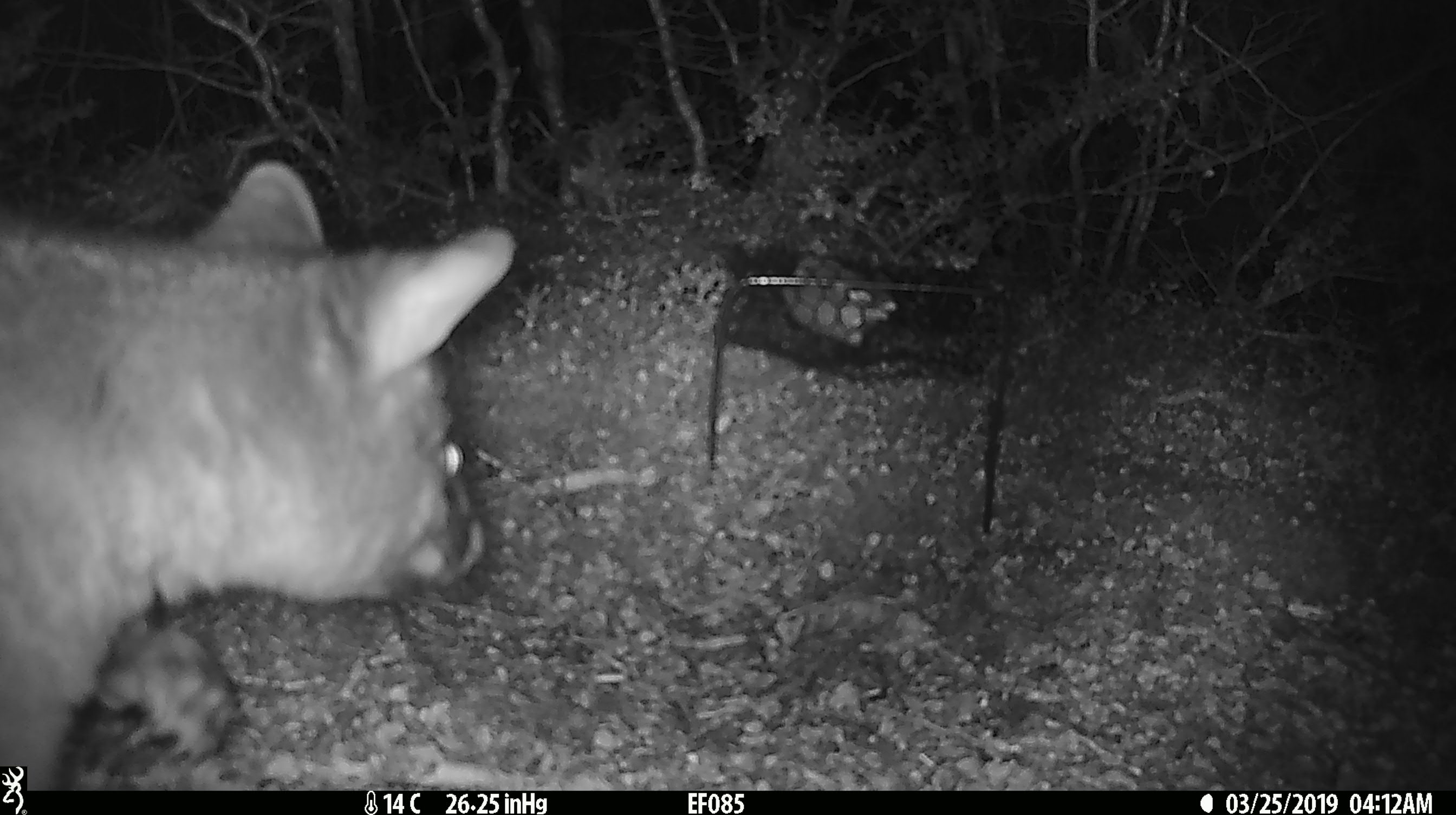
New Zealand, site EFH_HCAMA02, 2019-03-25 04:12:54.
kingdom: Animalia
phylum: Chordata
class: Mammalia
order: Diprotodontia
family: Phalangeridae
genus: Trichosurus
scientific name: Trichosurus vulpecula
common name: common brushtail possum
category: possum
Possum (common brushtail possum) (Trichosurus vulpecula).